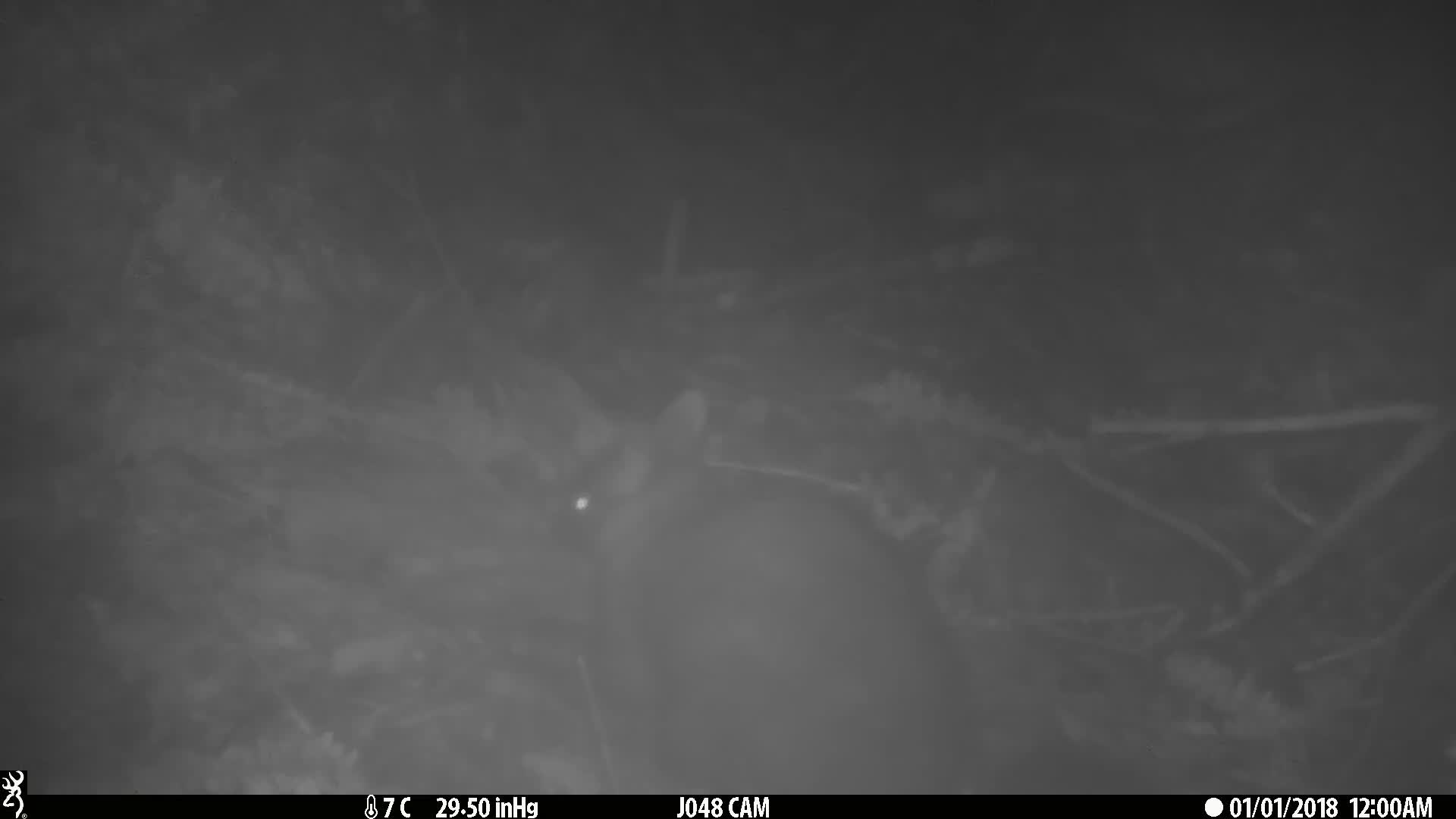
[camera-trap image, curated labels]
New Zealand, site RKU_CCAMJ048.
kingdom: Animalia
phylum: Chordata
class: Mammalia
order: Diprotodontia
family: Phalangeridae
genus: Trichosurus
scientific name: Trichosurus vulpecula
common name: common brushtail possum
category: possum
Possum (common brushtail possum) (Trichosurus vulpecula).